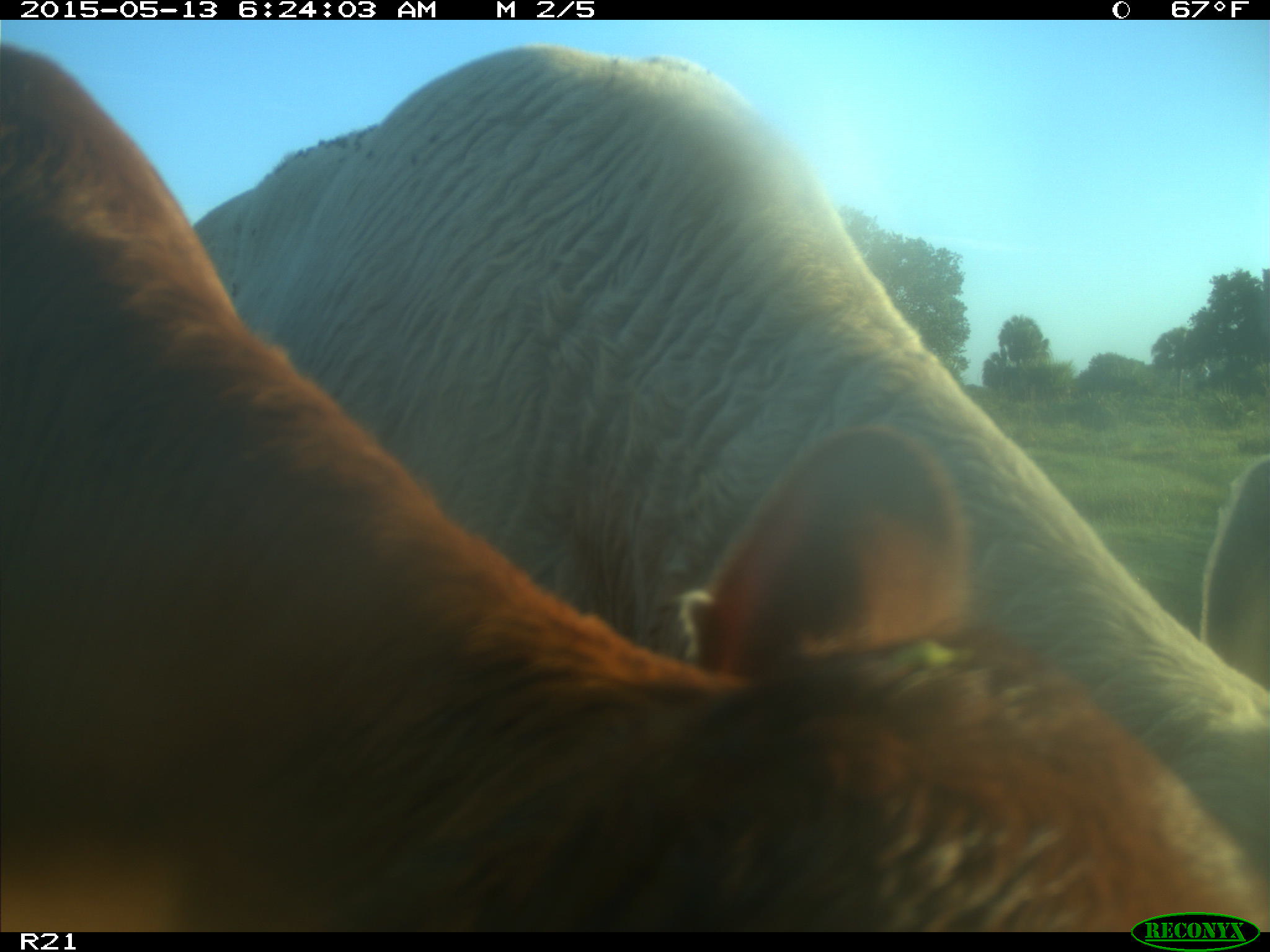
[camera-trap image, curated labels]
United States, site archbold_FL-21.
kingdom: Animalia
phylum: Chordata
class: Mammalia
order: Artiodactyla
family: Bovidae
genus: Bos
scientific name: Bos taurus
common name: domestic cow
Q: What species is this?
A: Bos taurus (domestic cow).